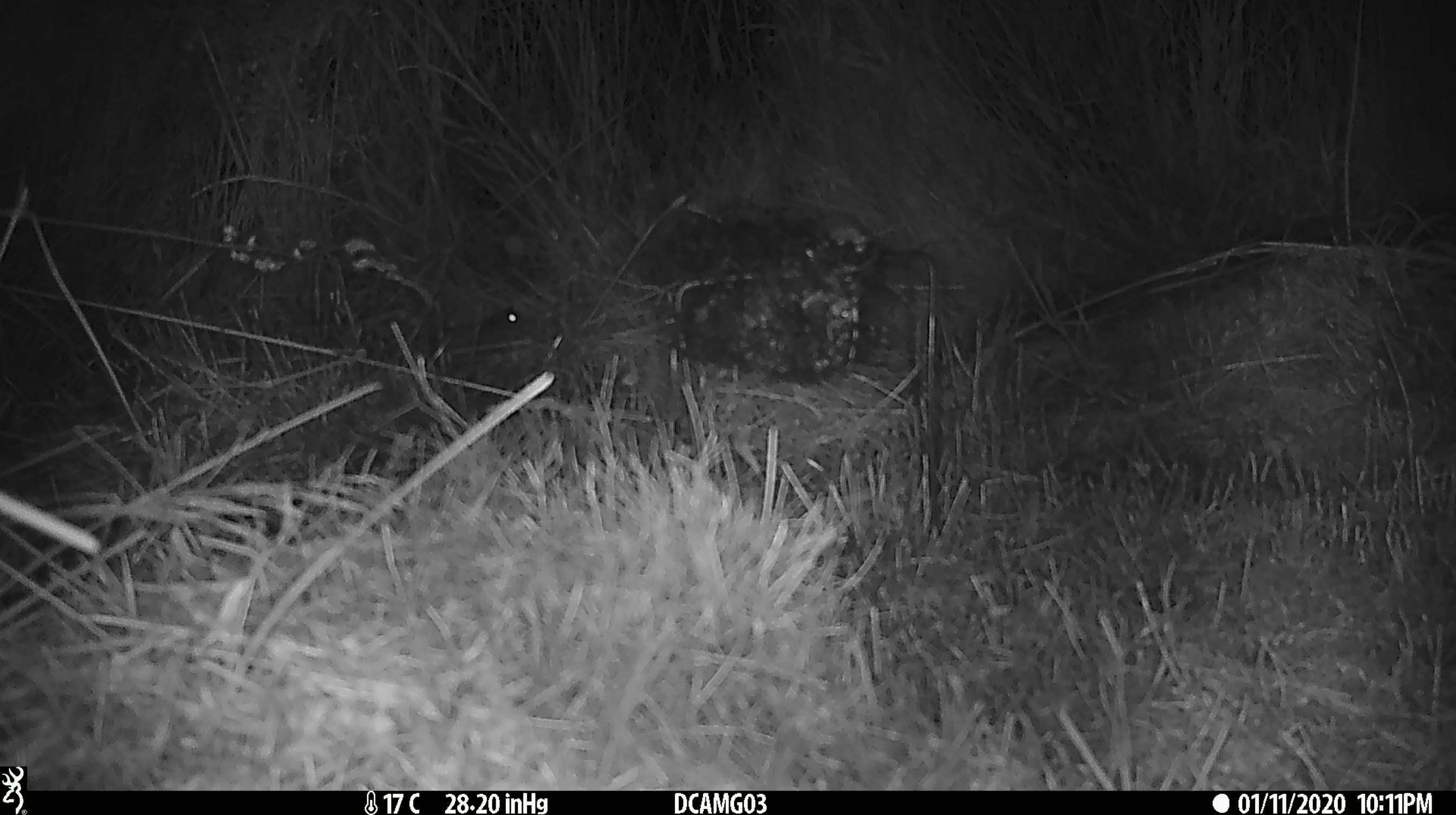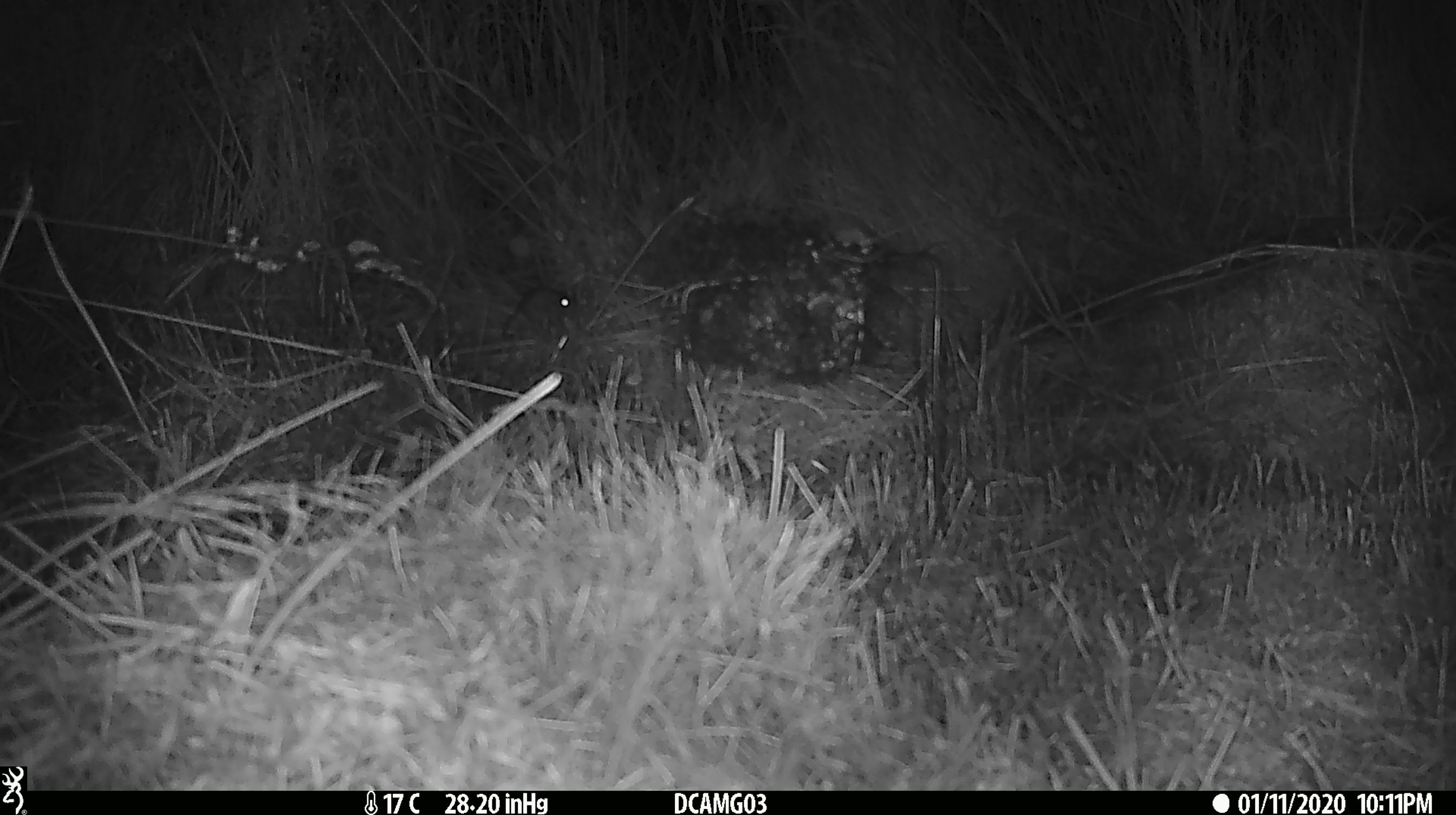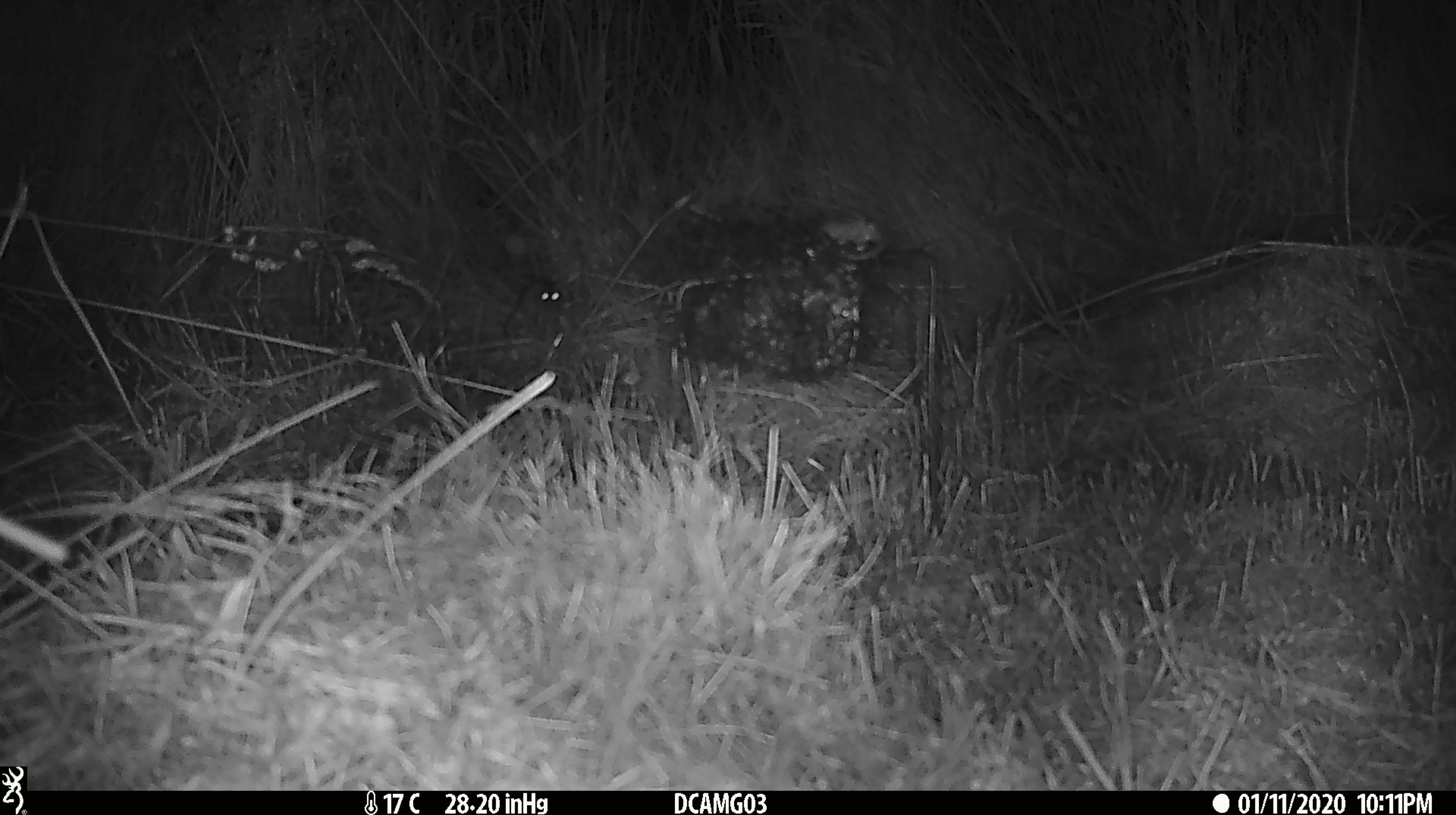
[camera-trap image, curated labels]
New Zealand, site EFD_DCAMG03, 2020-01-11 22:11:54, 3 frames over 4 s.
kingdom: Animalia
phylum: Chordata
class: Mammalia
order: Rodentia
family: Muridae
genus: Mus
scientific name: Mus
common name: mouse